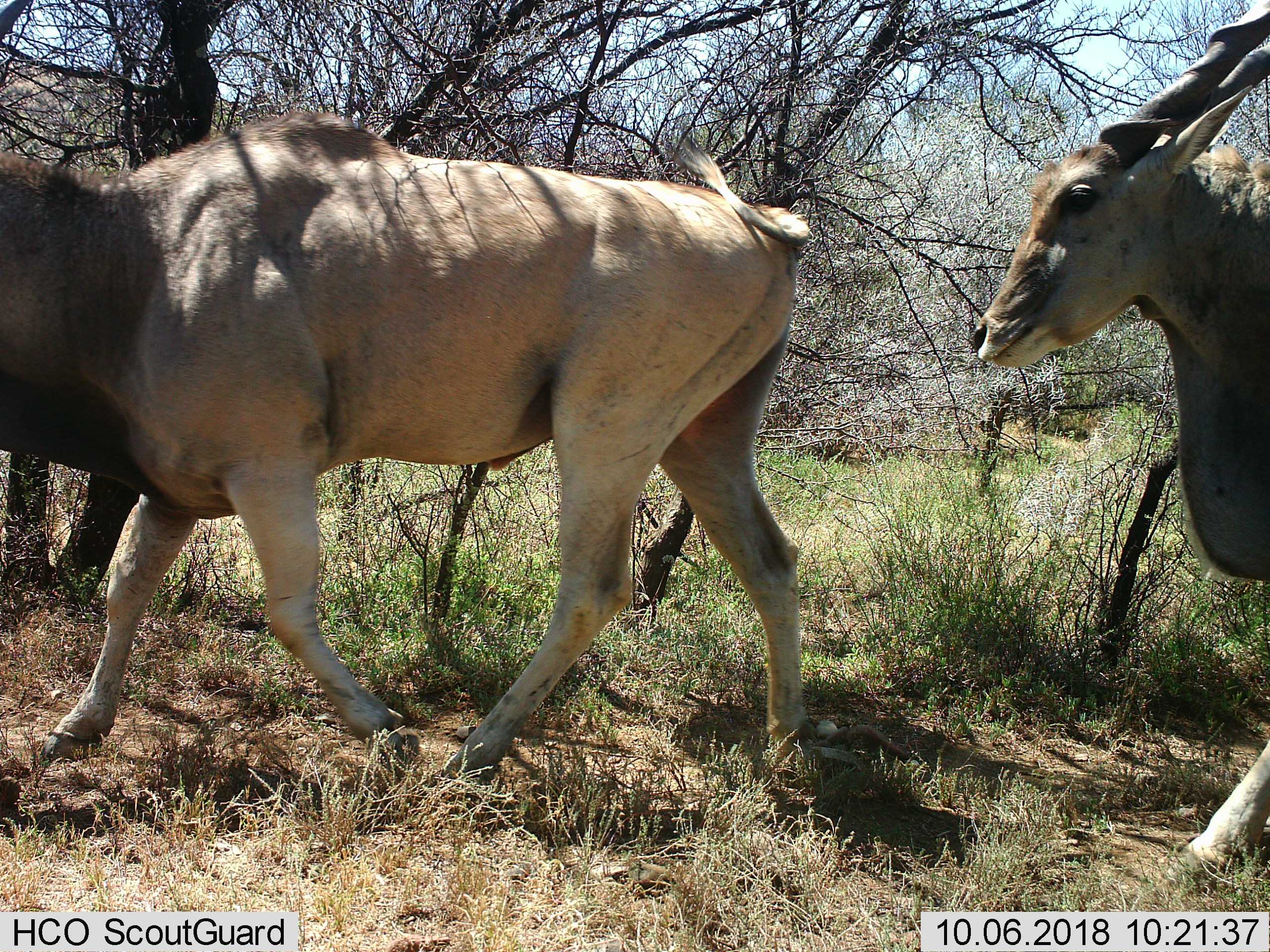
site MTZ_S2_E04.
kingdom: Animalia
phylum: Chordata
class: Mammalia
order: Artiodactyla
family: Bovidae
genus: Tragelaphus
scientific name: Tragelaphus oryx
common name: eland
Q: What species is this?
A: Eland (Tragelaphus oryx).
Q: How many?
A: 2.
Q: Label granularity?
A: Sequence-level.